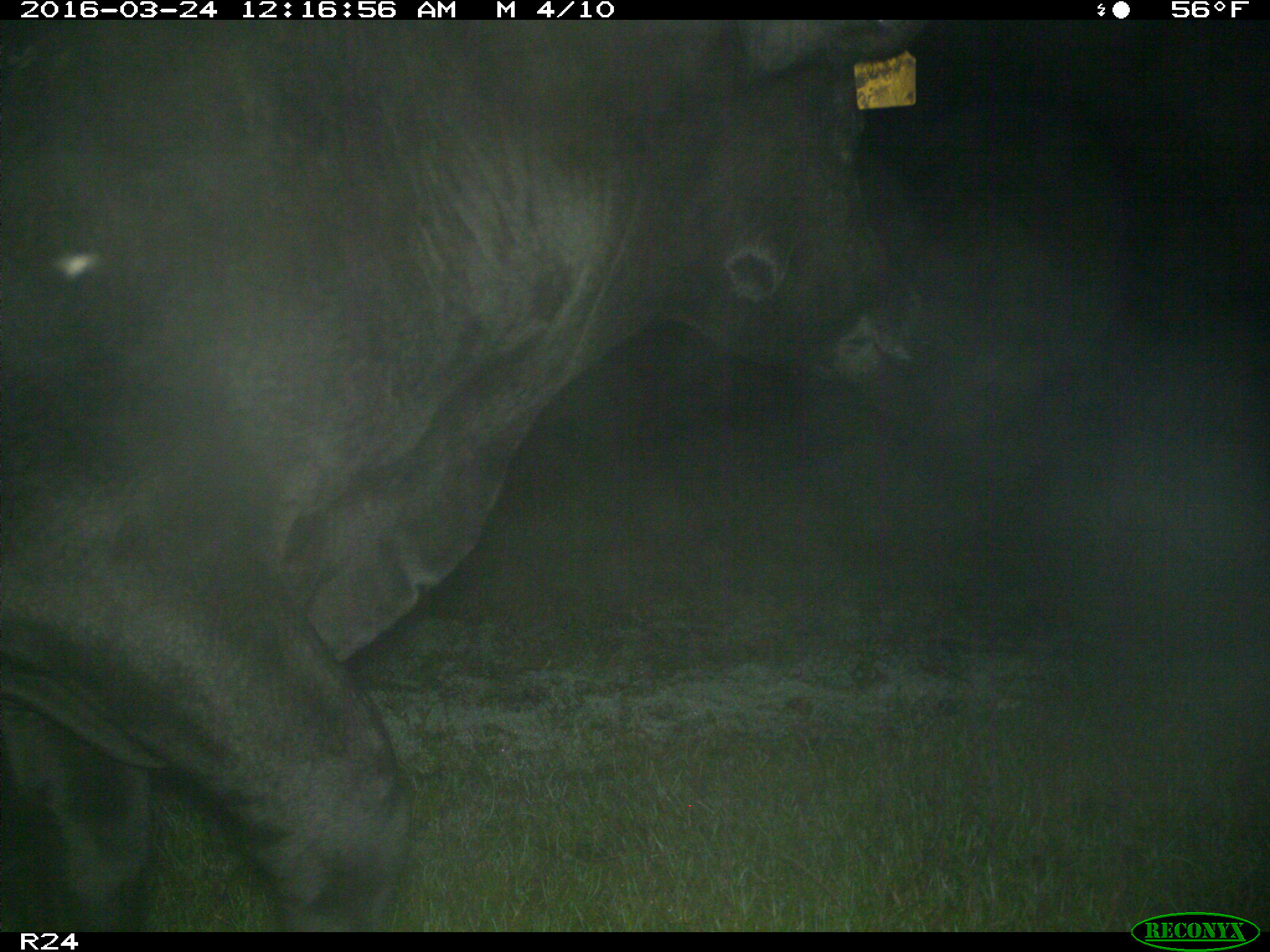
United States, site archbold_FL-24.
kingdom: Animalia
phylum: Chordata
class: Mammalia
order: Artiodactyla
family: Bovidae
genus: Bos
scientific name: Bos taurus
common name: domestic cow